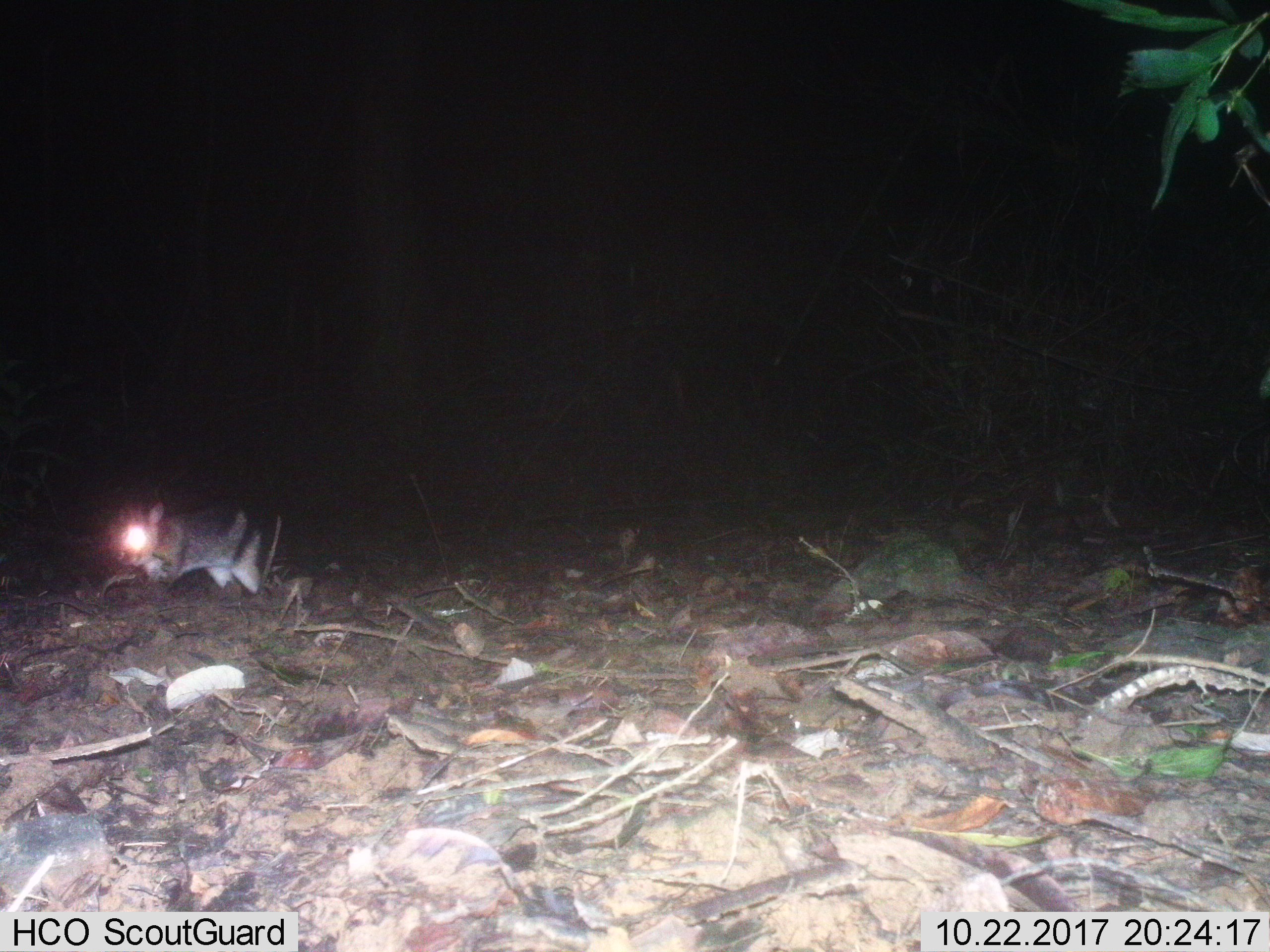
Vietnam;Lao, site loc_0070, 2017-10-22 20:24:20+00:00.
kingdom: Animalia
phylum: Chordata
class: Mammalia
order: Lagomorpha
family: Leporidae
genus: Nesolagus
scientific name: Nesolagus timminsi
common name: annamite striped rabbit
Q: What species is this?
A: Annamite striped rabbit (Nesolagus timminsi).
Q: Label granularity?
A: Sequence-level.